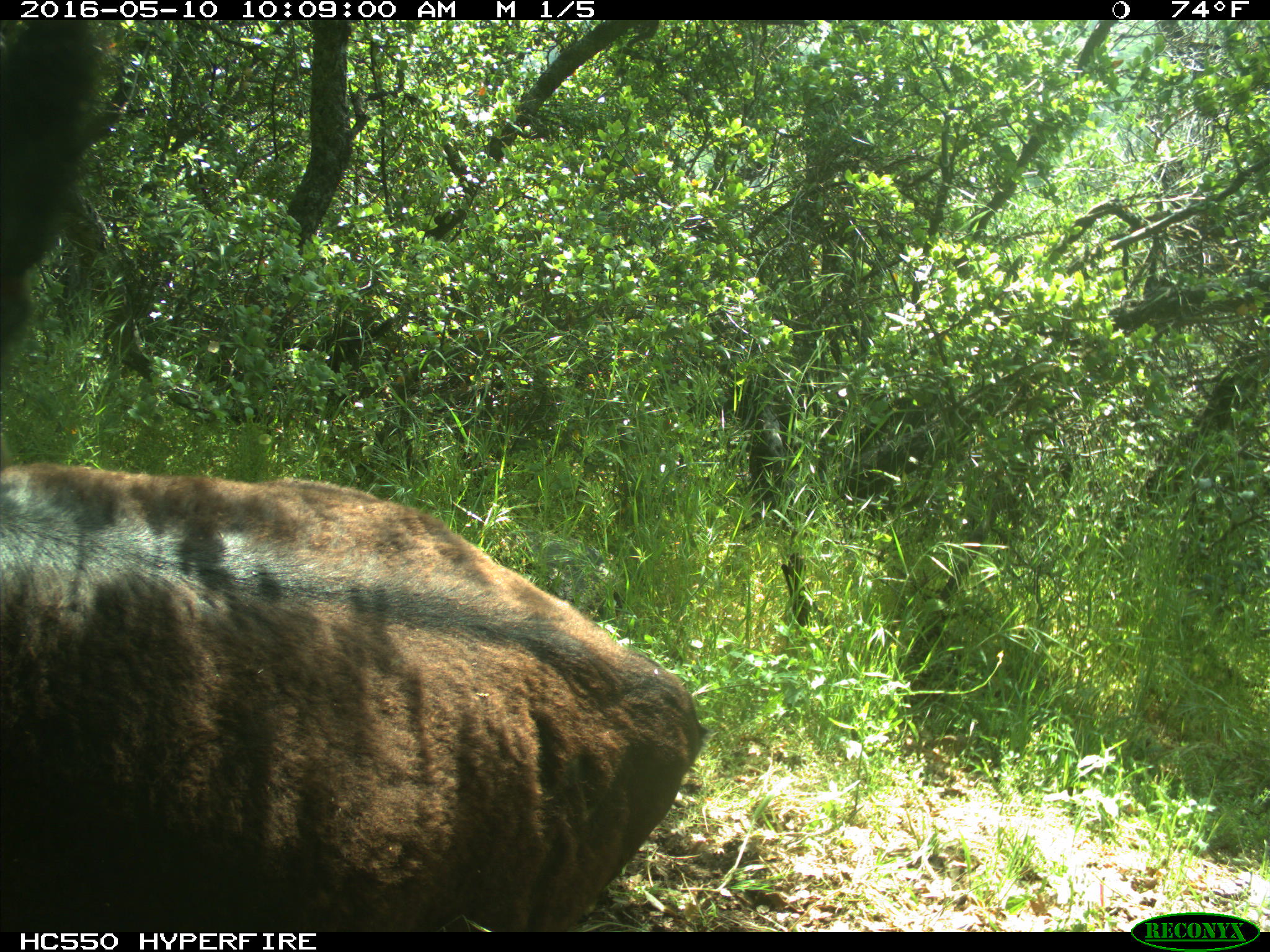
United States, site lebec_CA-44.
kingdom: Animalia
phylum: Chordata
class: Mammalia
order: Artiodactyla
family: Bovidae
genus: Bos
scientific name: Bos taurus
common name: domestic cow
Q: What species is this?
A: Bos taurus (domestic cow).